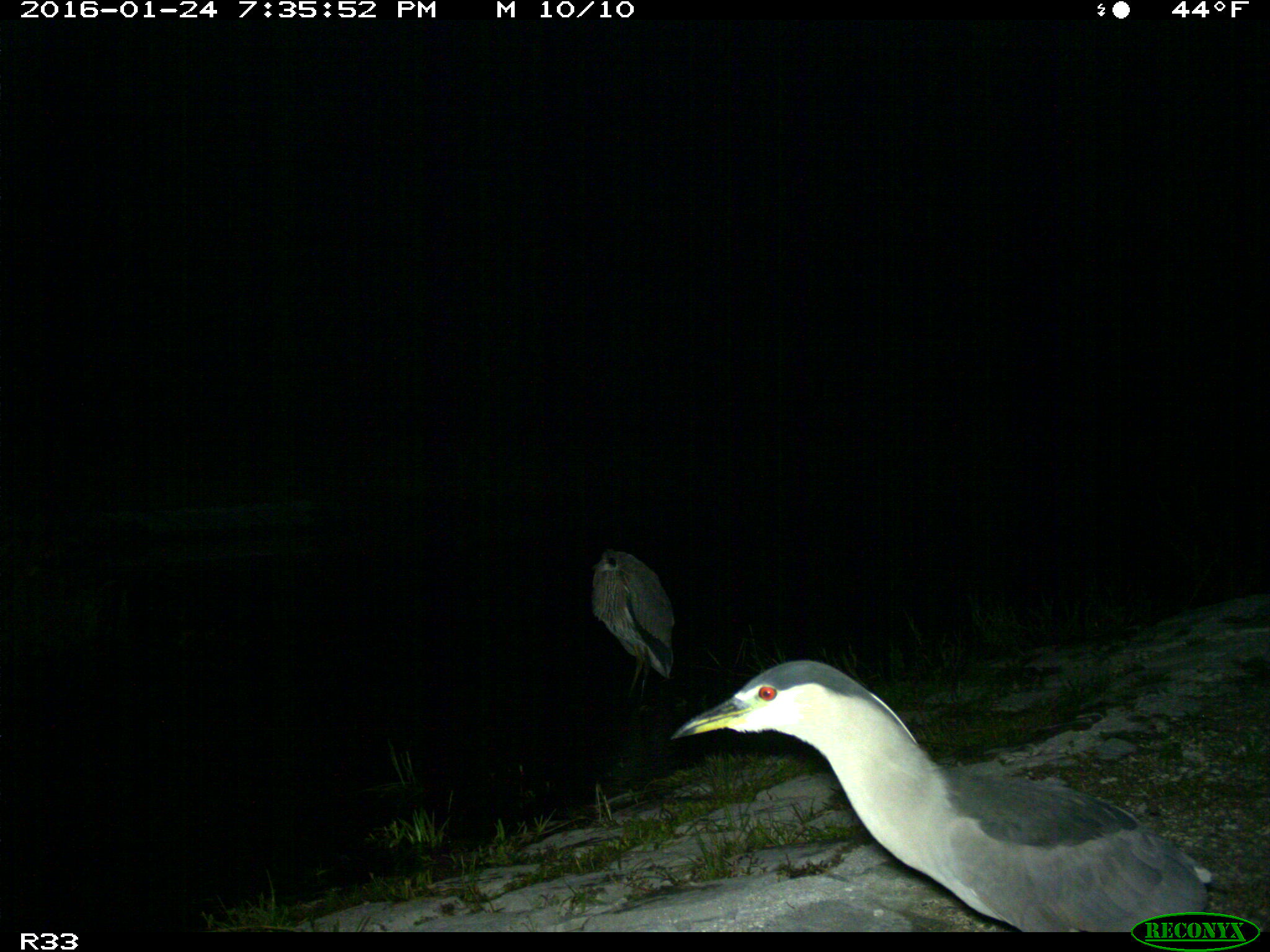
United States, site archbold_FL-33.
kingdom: Animalia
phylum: Chordata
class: Aves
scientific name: Aves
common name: birds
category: unidentified bird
Unidentified bird (birds) (Aves).